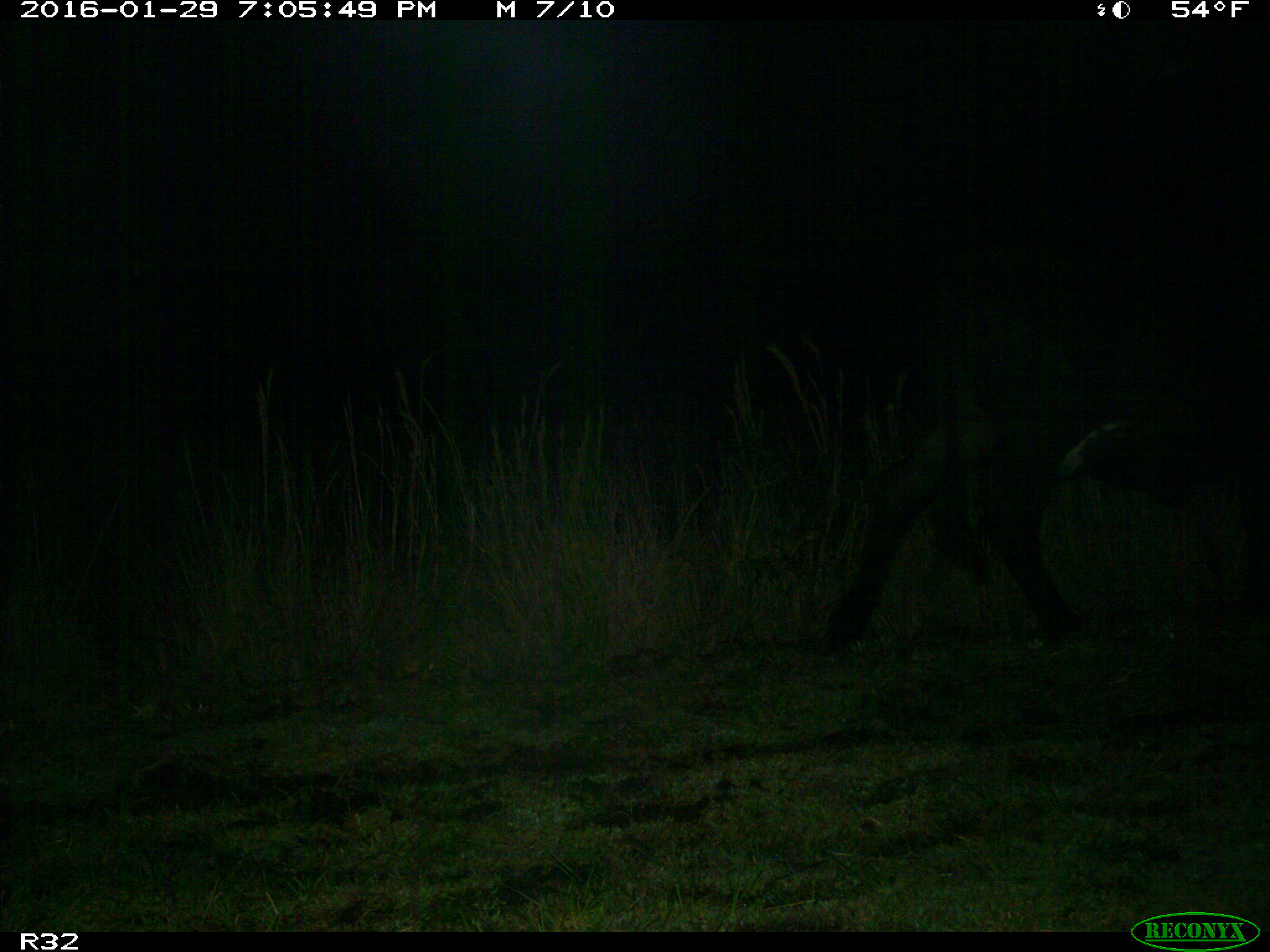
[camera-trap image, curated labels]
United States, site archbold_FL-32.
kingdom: Animalia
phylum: Chordata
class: Mammalia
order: Artiodactyla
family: Bovidae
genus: Bos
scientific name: Bos taurus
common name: domestic cow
Bos taurus (domestic cow).